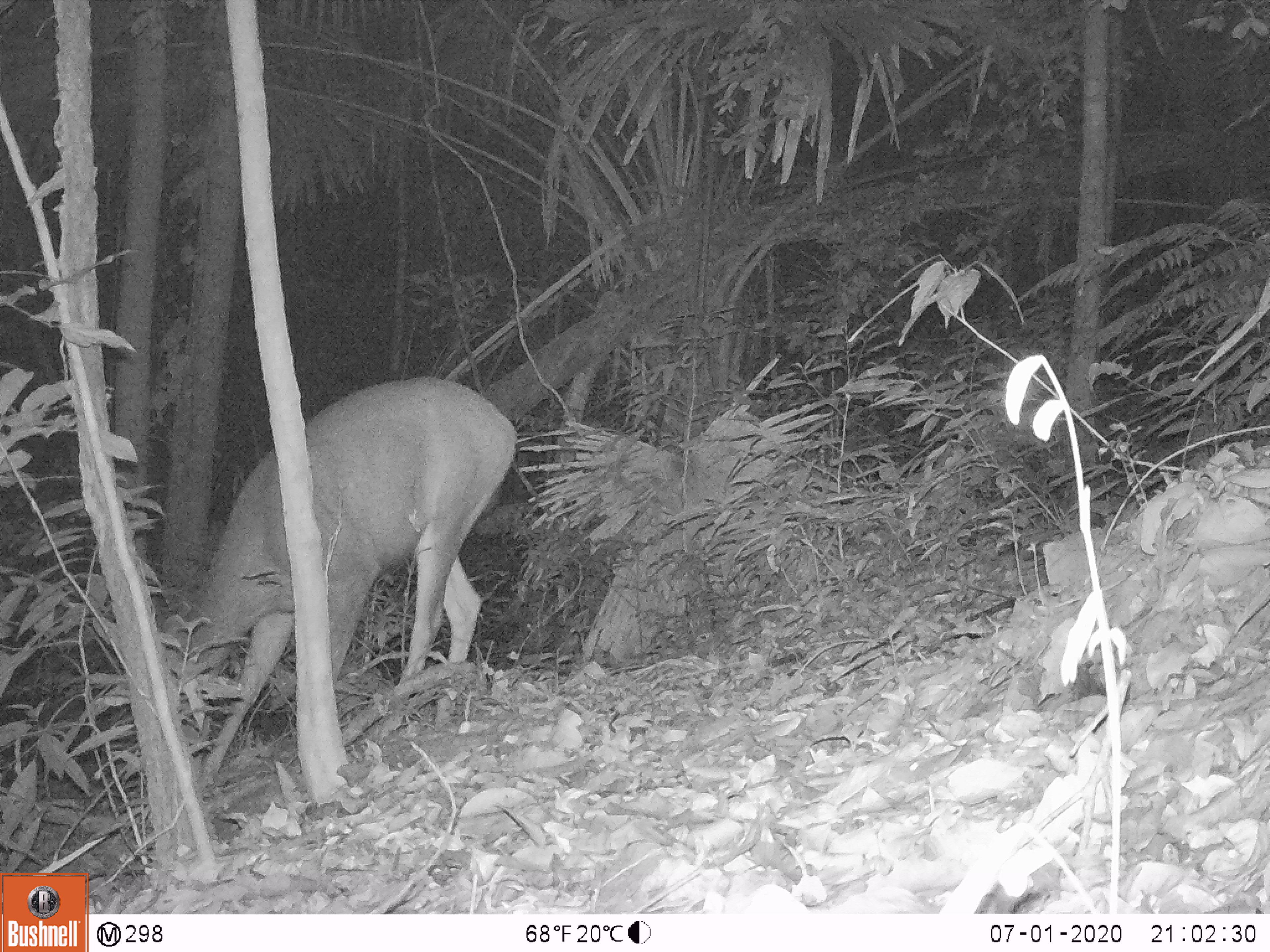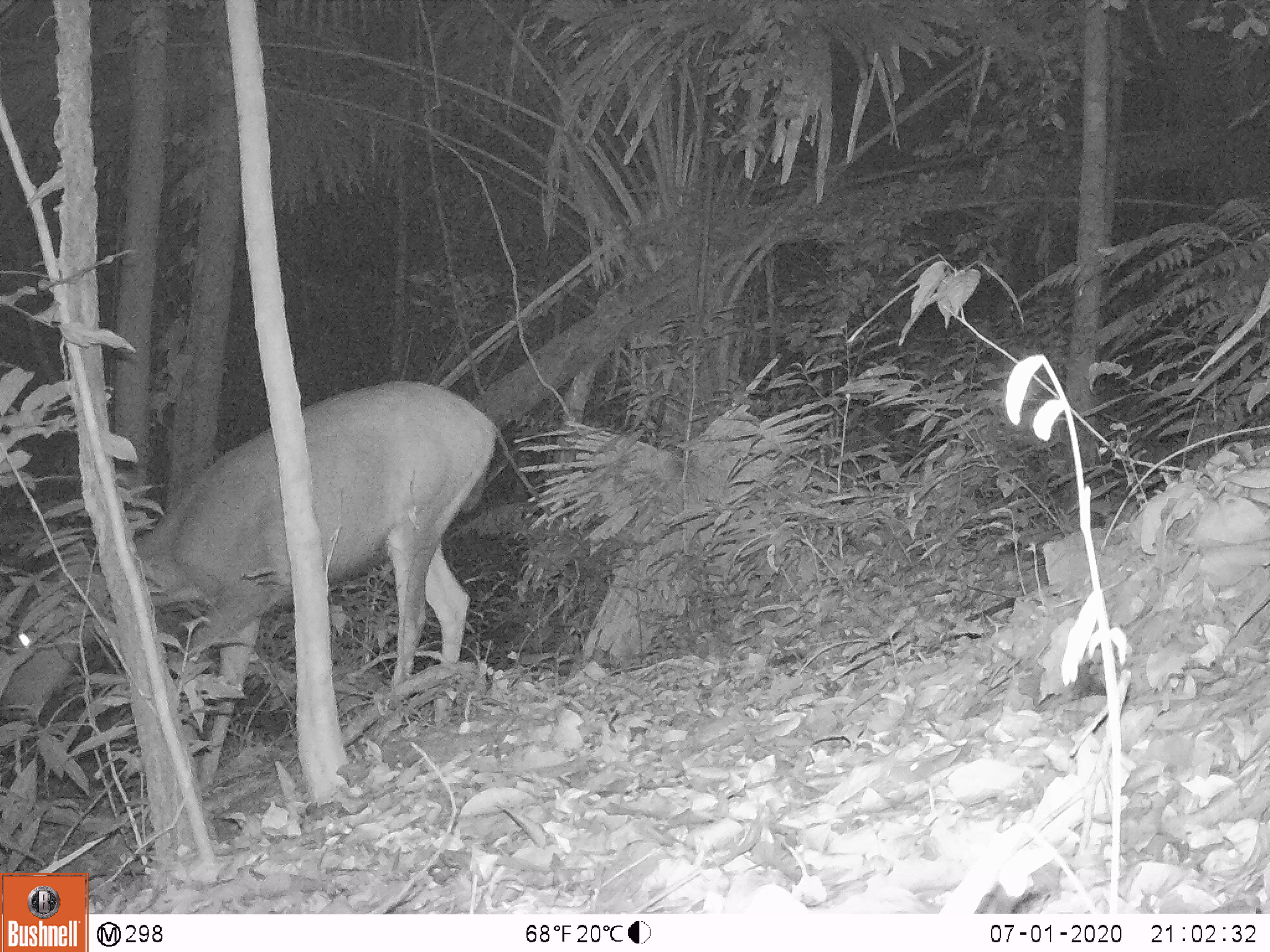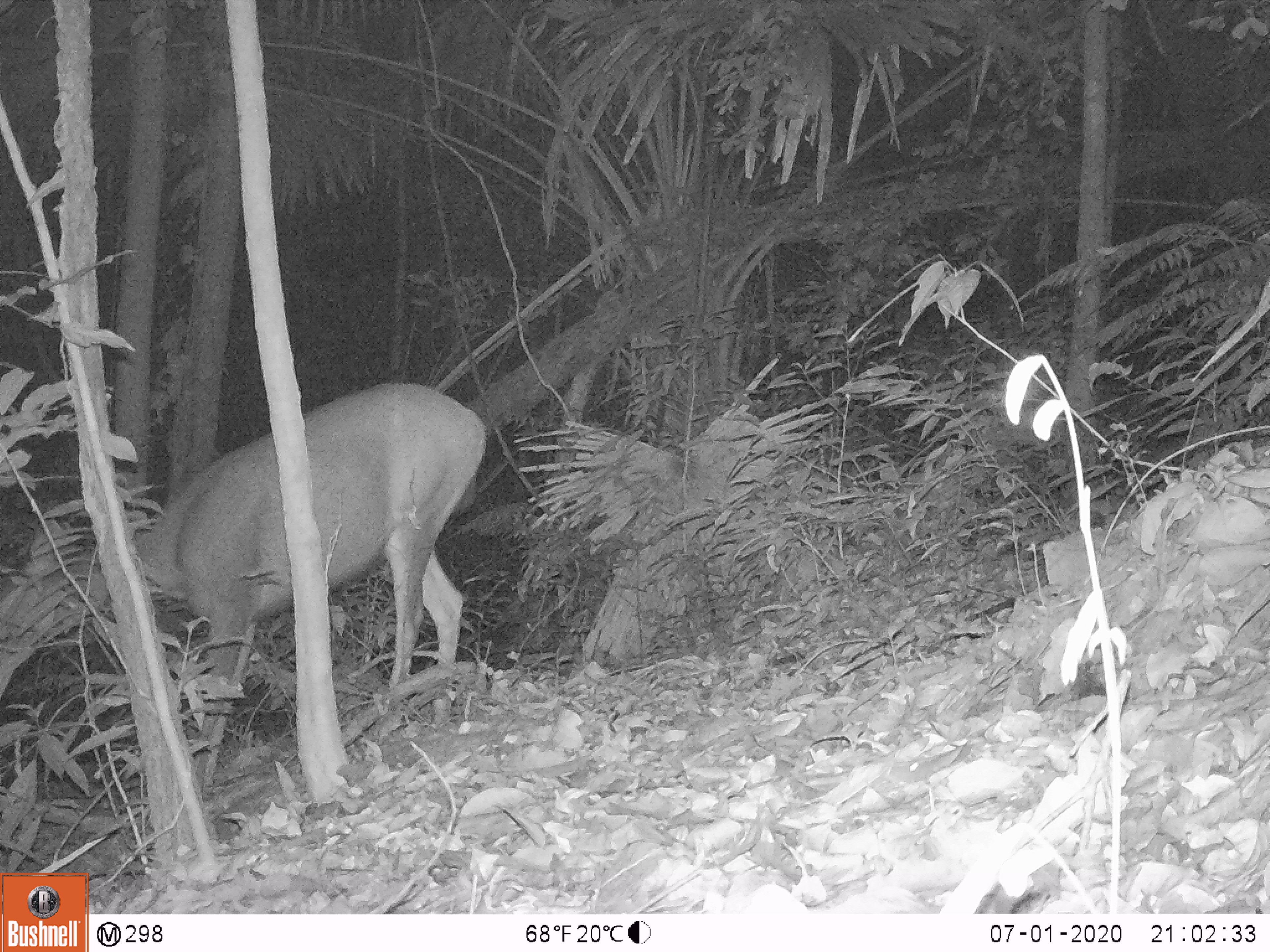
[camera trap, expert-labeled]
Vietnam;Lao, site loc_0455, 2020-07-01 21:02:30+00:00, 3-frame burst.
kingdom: Animalia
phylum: Chordata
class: Mammalia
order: Artiodactyla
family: Cervidae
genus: Rusa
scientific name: Rusa unicolor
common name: sambar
Sambar (Rusa unicolor). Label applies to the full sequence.